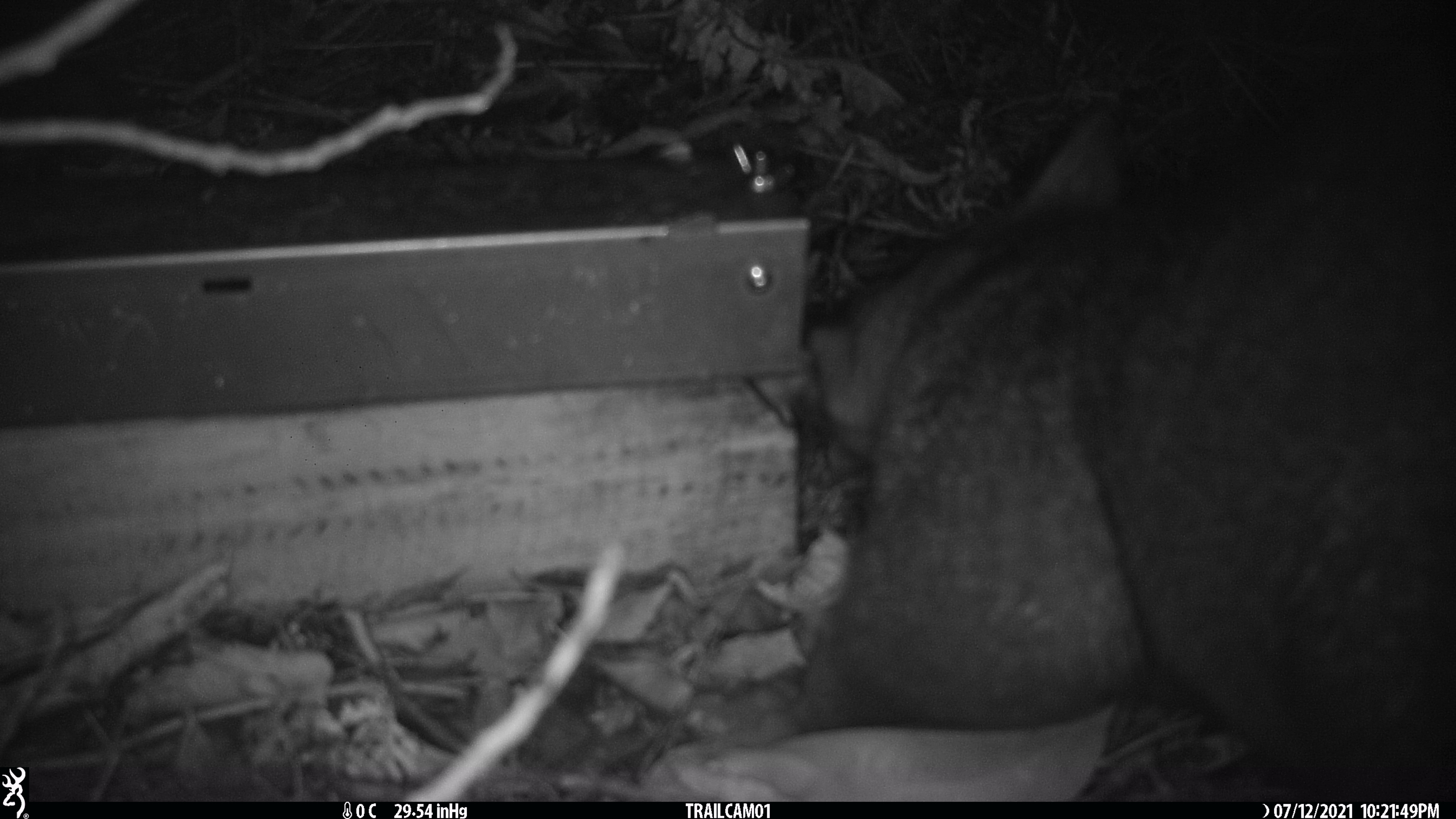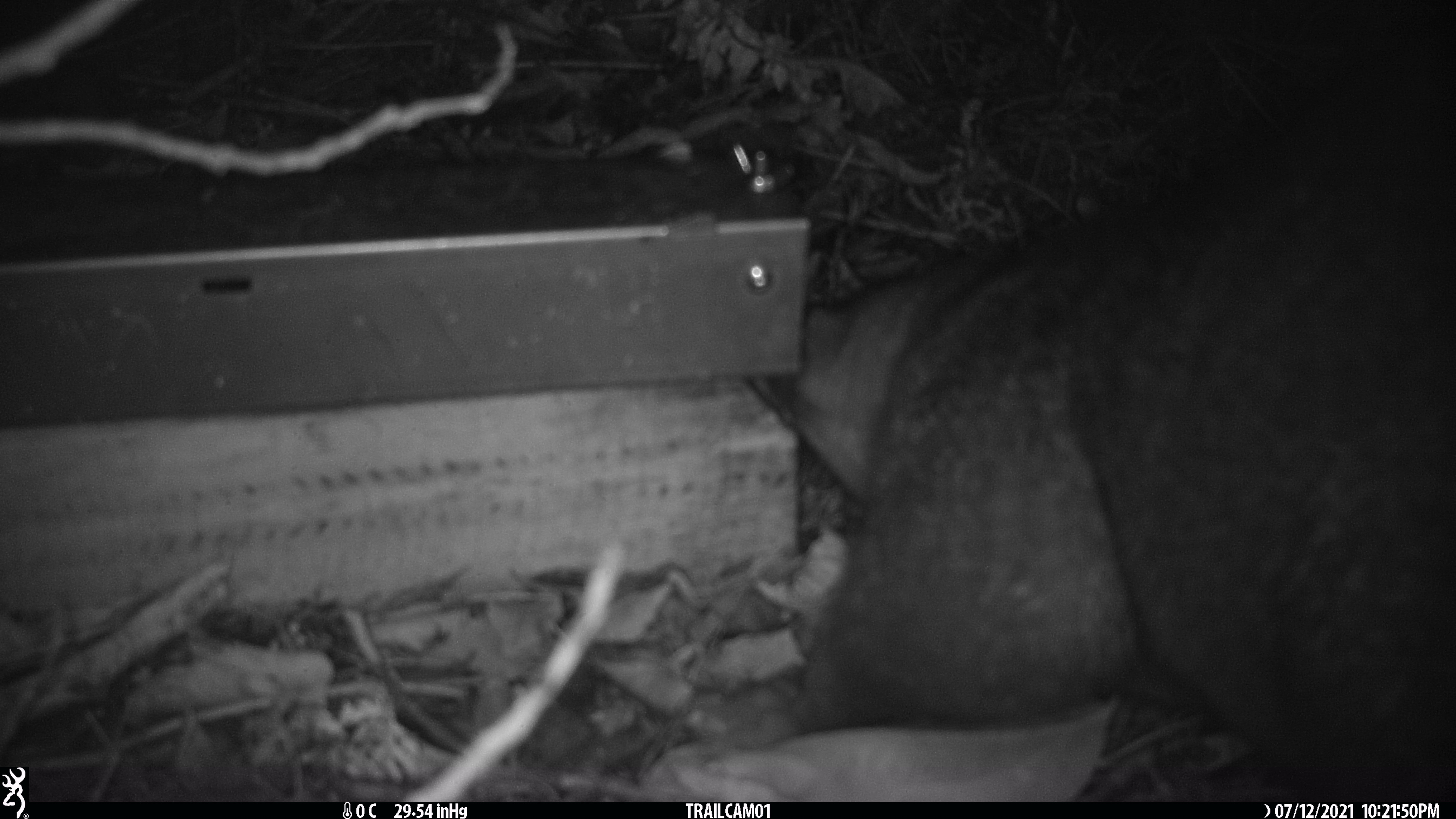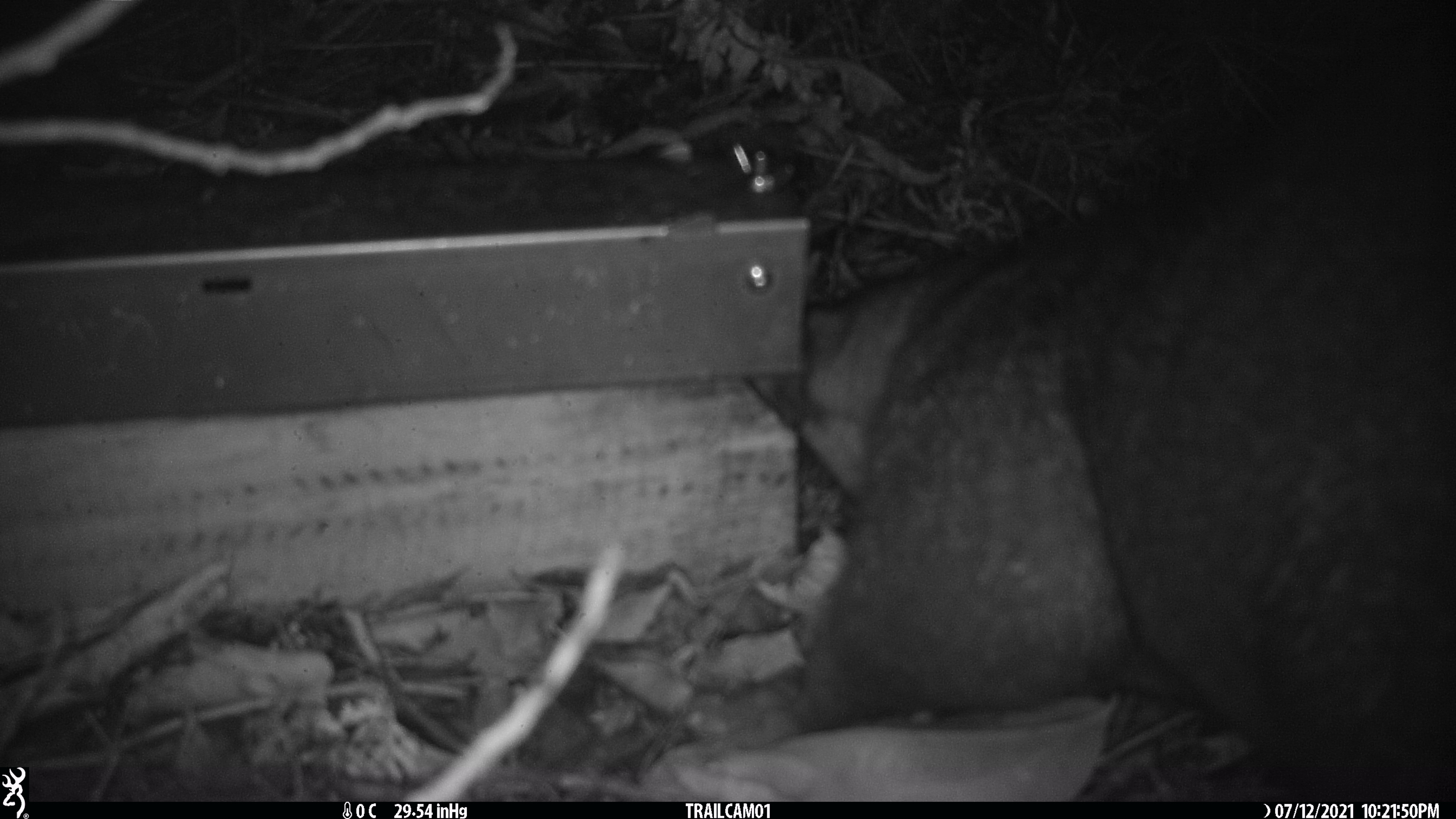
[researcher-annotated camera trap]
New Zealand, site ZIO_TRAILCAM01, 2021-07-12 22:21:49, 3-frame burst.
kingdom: Animalia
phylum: Chordata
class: Mammalia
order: Diprotodontia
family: Phalangeridae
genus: Trichosurus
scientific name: Trichosurus vulpecula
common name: common brushtail possum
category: possum